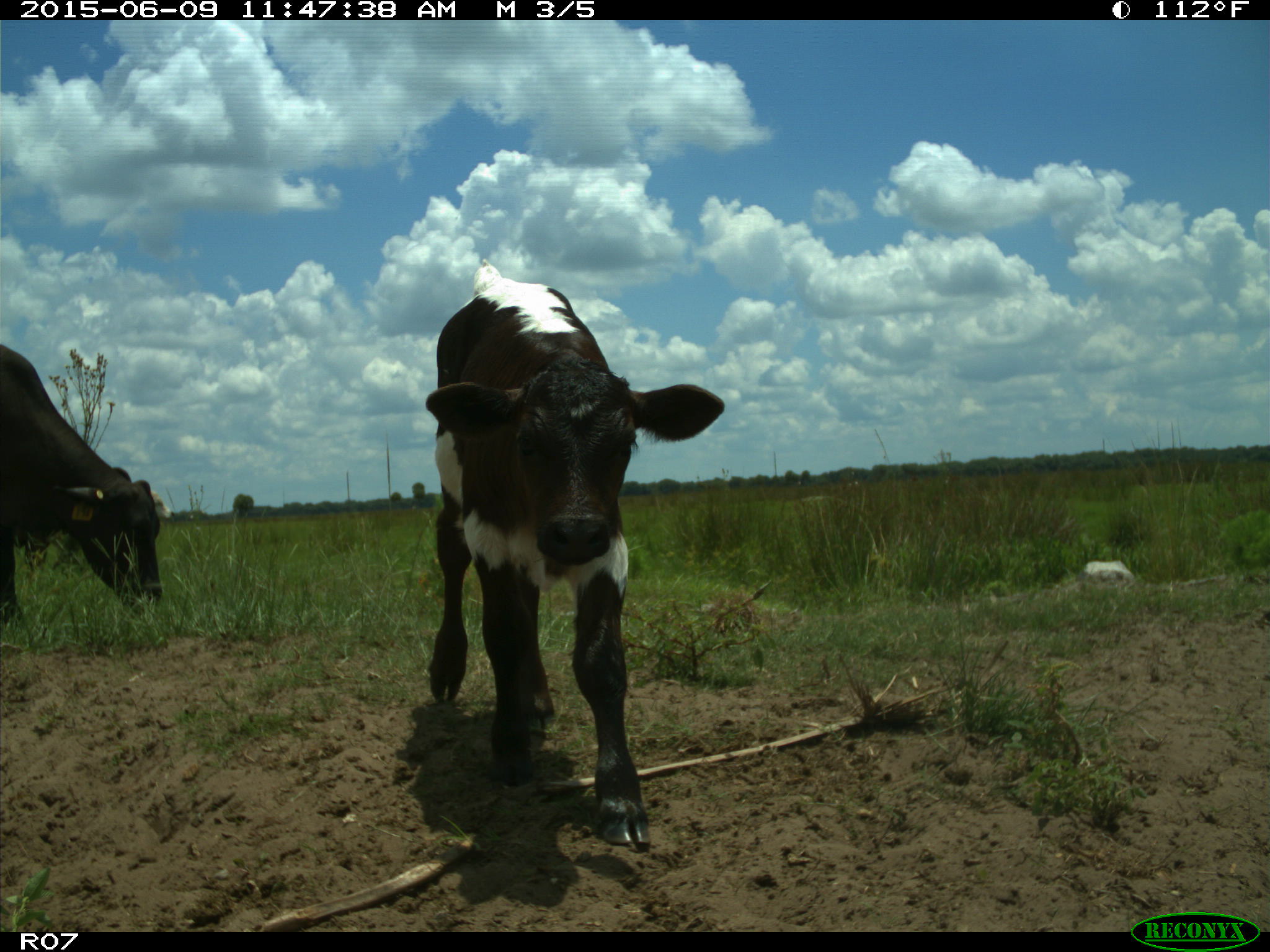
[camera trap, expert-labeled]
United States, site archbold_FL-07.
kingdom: Animalia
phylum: Chordata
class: Mammalia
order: Artiodactyla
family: Bovidae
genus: Bos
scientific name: Bos taurus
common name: domestic cow